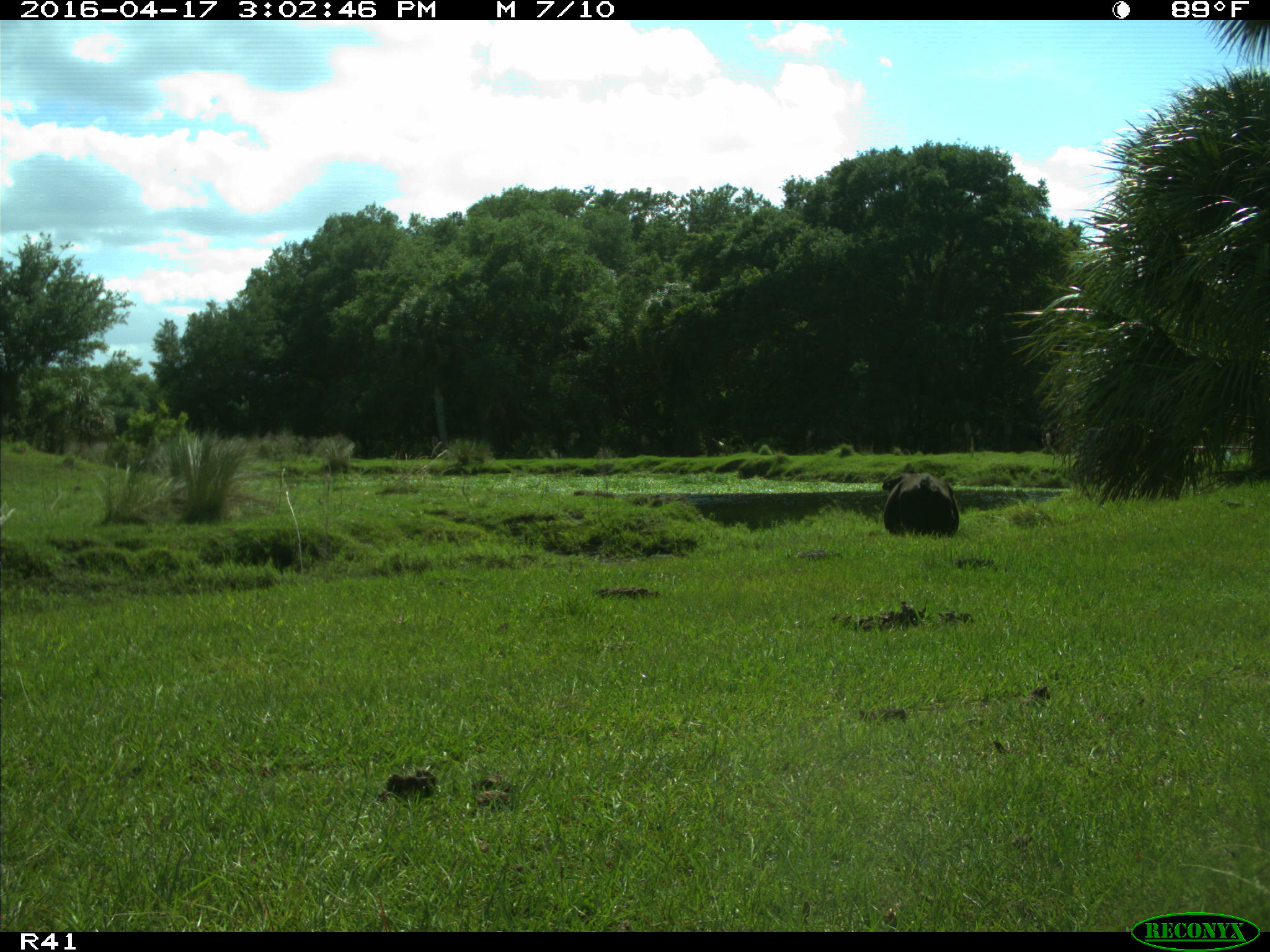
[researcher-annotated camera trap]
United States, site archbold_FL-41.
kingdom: Animalia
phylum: Chordata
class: Mammalia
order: Artiodactyla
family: Bovidae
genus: Bos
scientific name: Bos taurus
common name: domestic cow